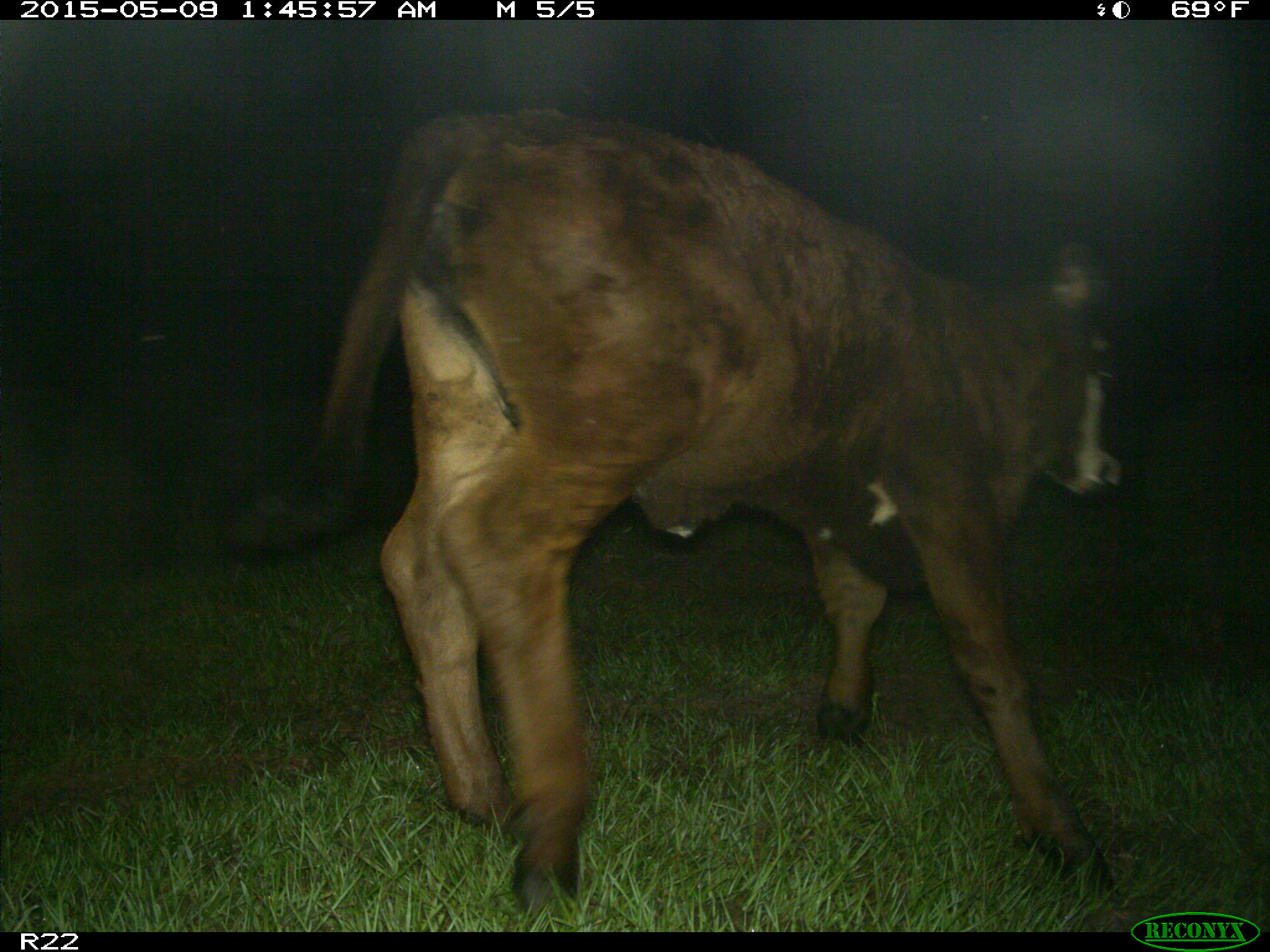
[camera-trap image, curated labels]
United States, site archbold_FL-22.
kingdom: Animalia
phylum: Chordata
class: Mammalia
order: Artiodactyla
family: Bovidae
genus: Bos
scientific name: Bos taurus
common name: domestic cow